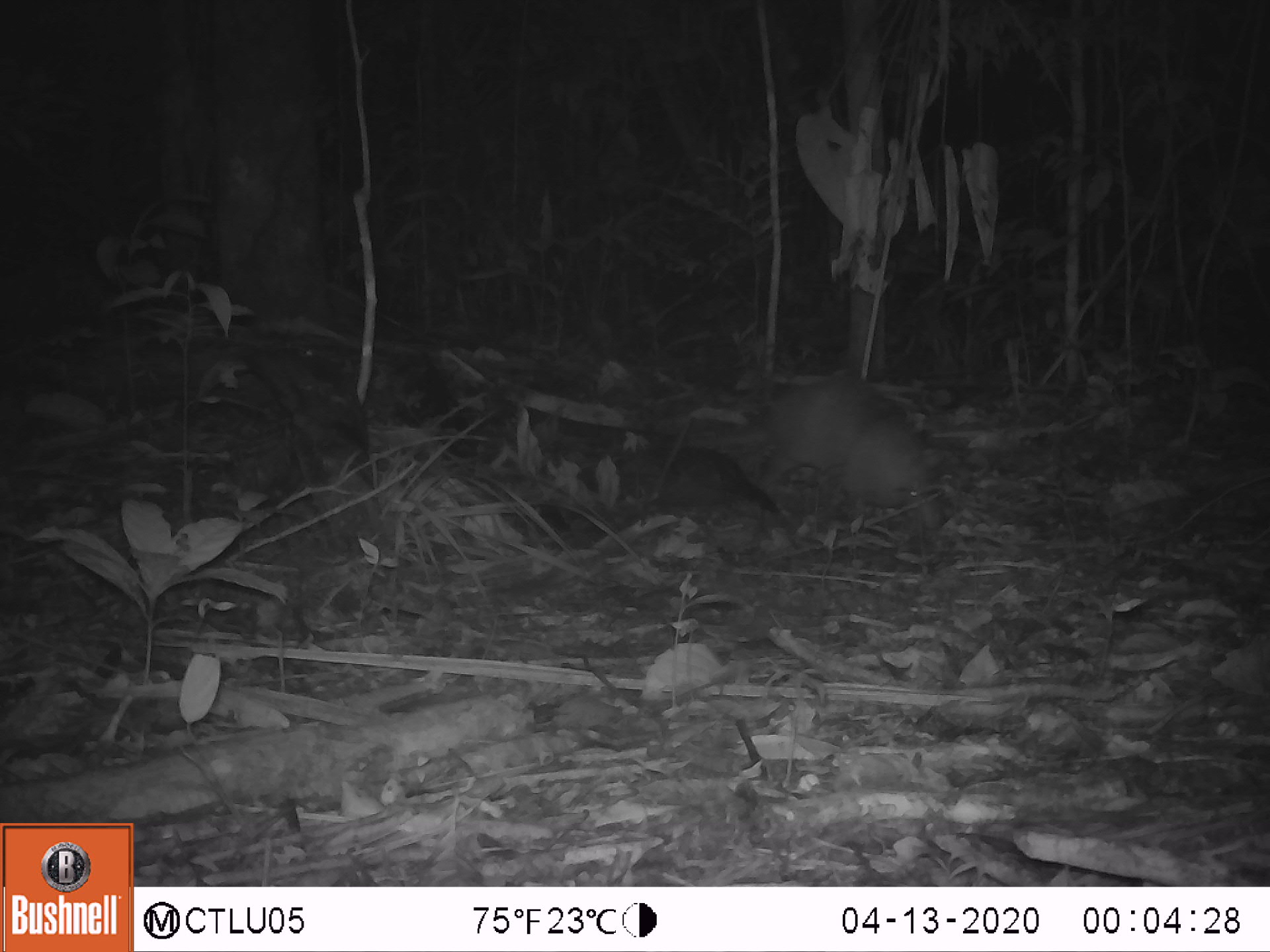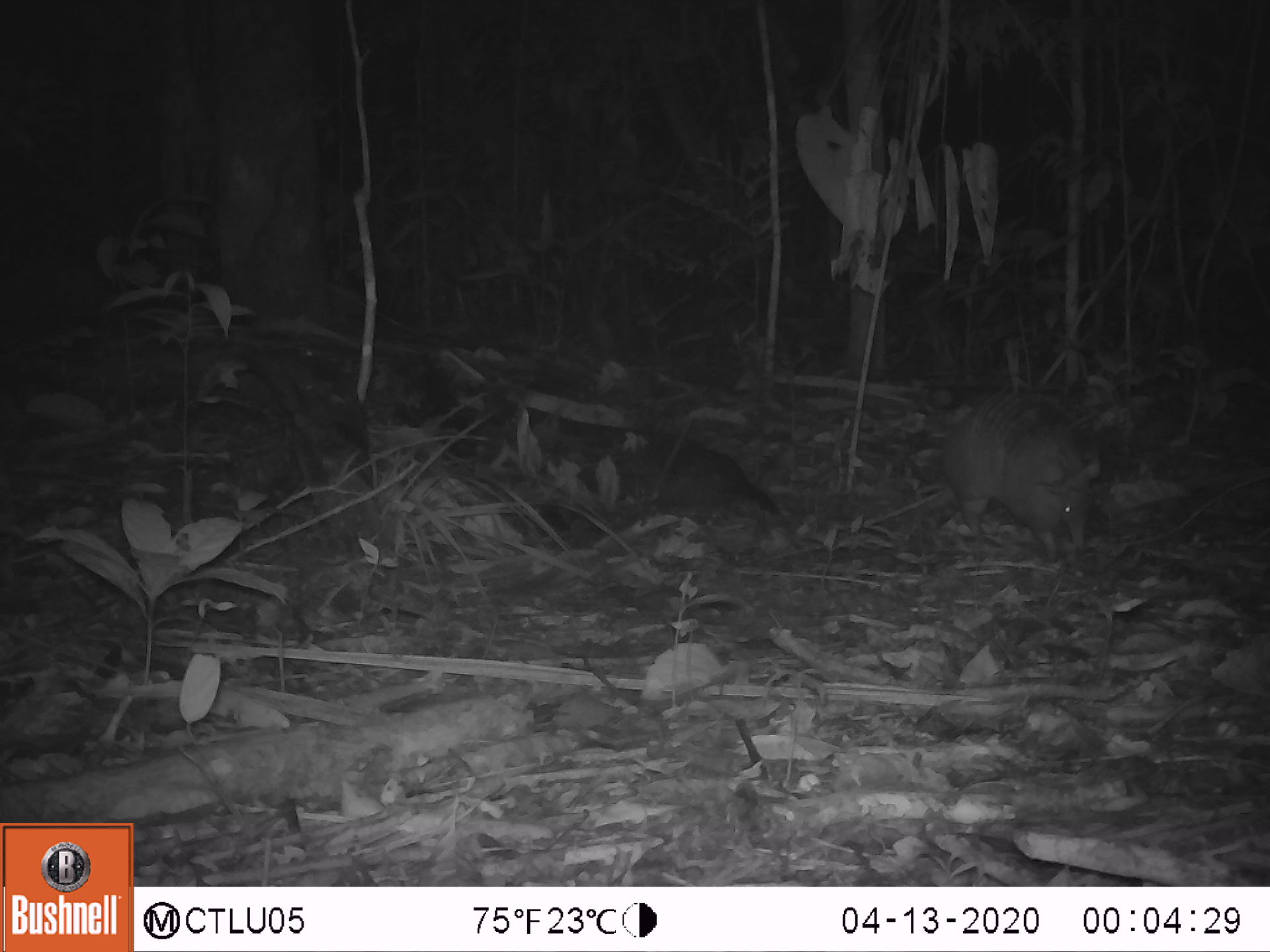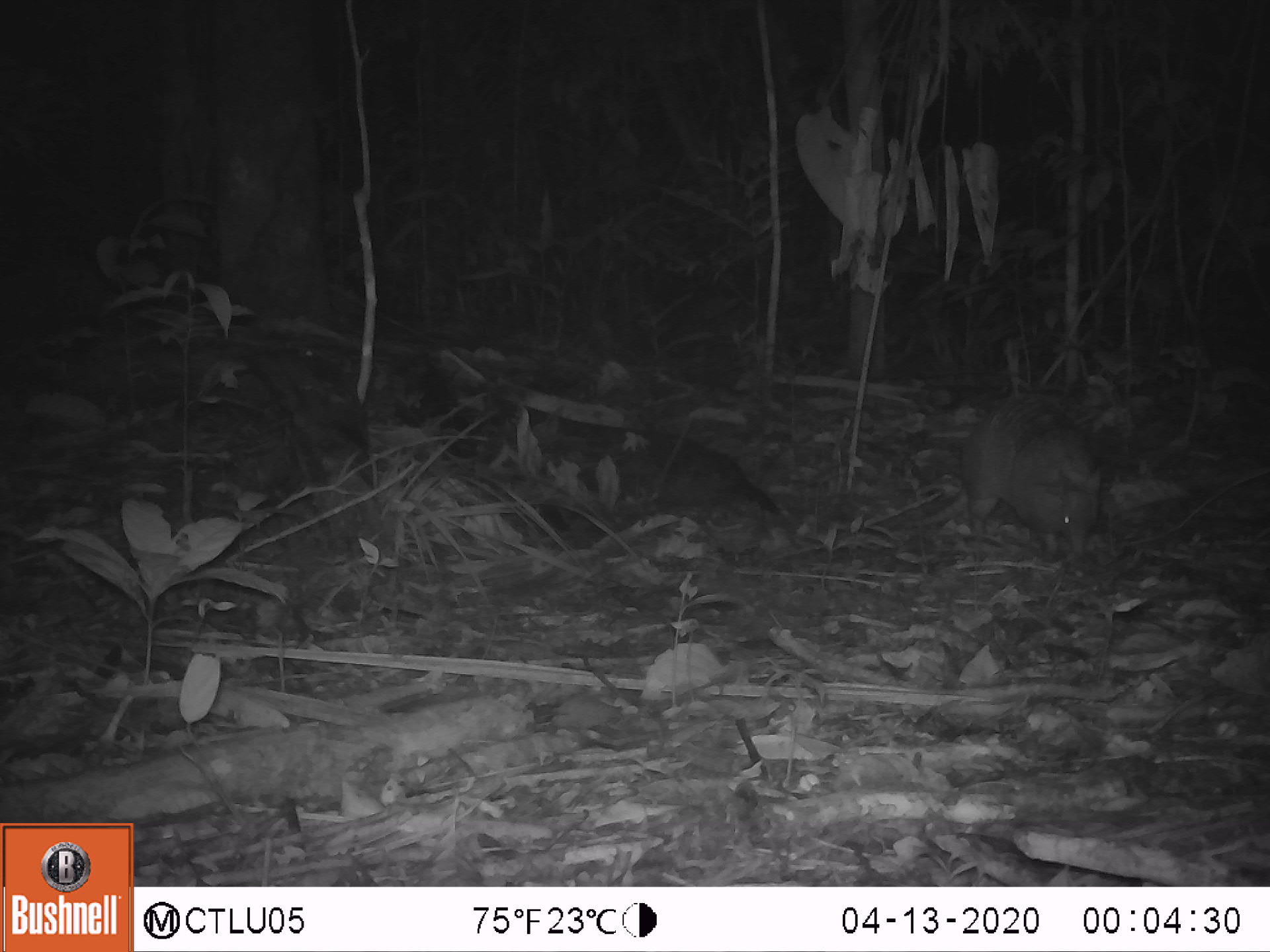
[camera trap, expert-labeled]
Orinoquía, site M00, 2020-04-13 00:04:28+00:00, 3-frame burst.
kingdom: Animalia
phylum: Chordata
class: Mammalia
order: Cingulata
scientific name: Cingulata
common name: armadillo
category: unknown armadillo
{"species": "unknown armadillo (armadillo) (Cingulata)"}